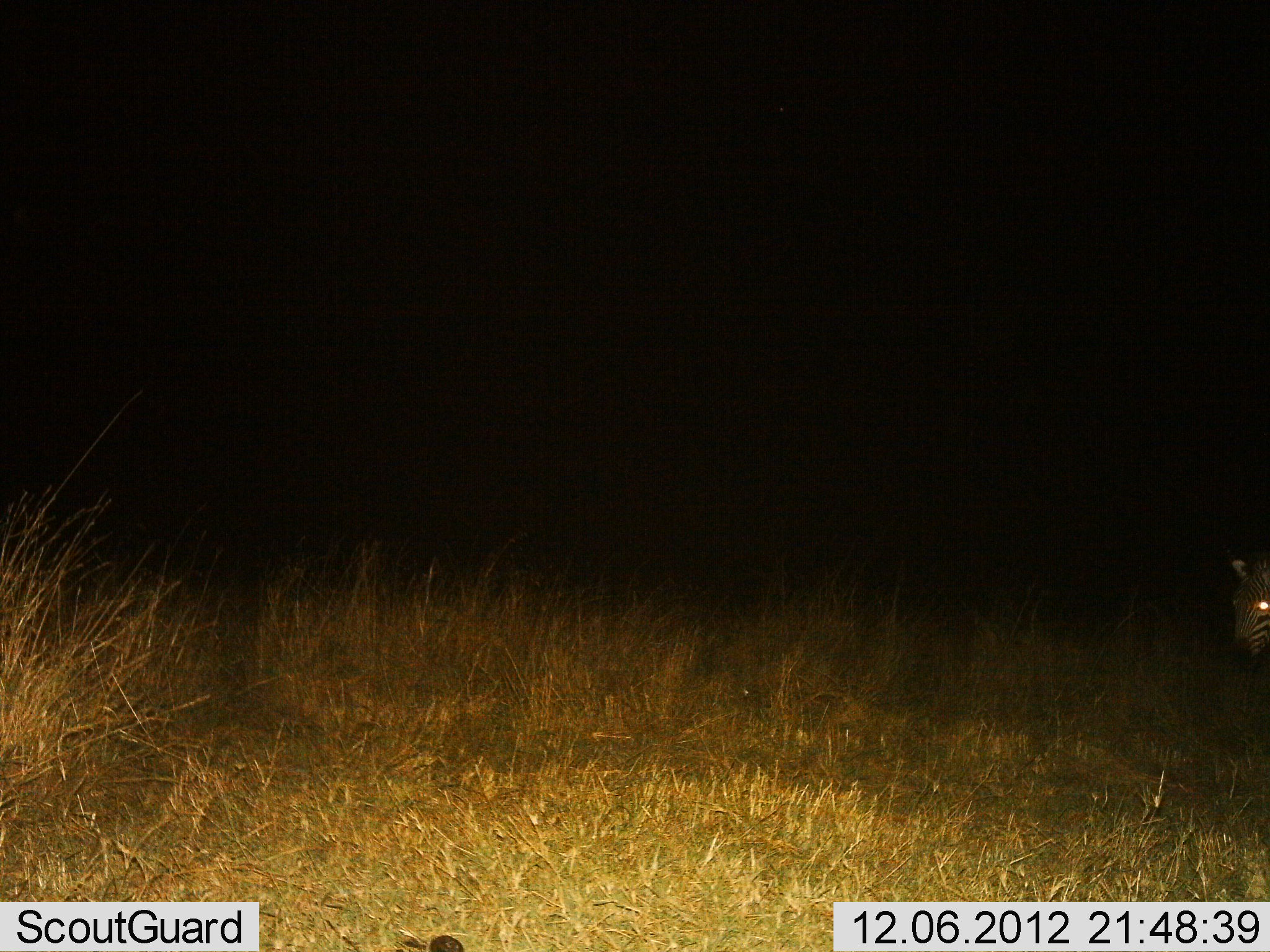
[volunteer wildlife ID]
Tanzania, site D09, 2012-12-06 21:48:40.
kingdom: Animalia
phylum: Chordata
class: Mammalia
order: Perissodactyla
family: Equidae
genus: Equus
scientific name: Equus quagga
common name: plains zebra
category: zebra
Zebra (plains zebra) (Equus quagga), count 1. Behavior (volunteer vote fractions): standing 70%, resting 0%, moving 30%, interacting 0%. Young present (vote fraction): 0%. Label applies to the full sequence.